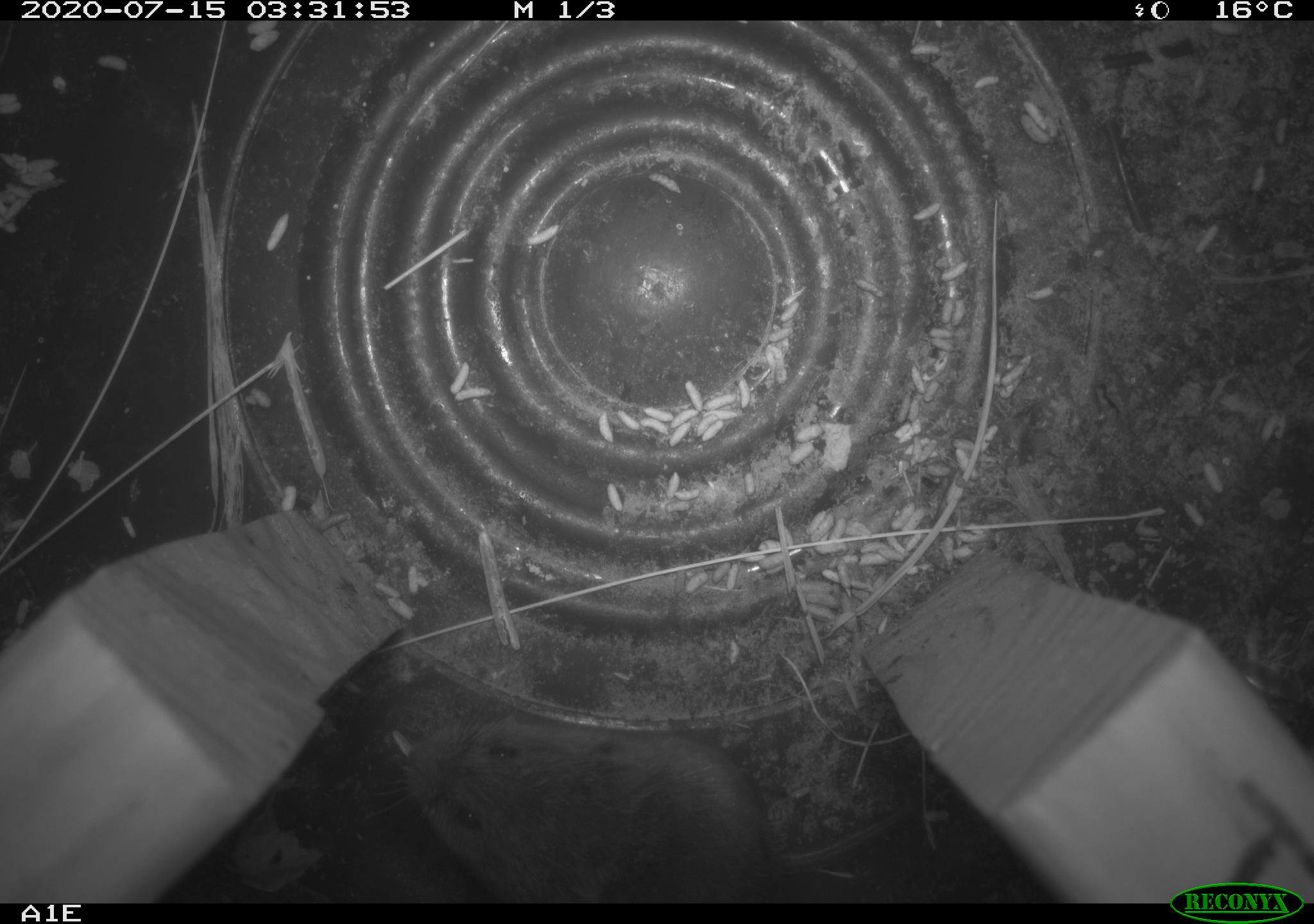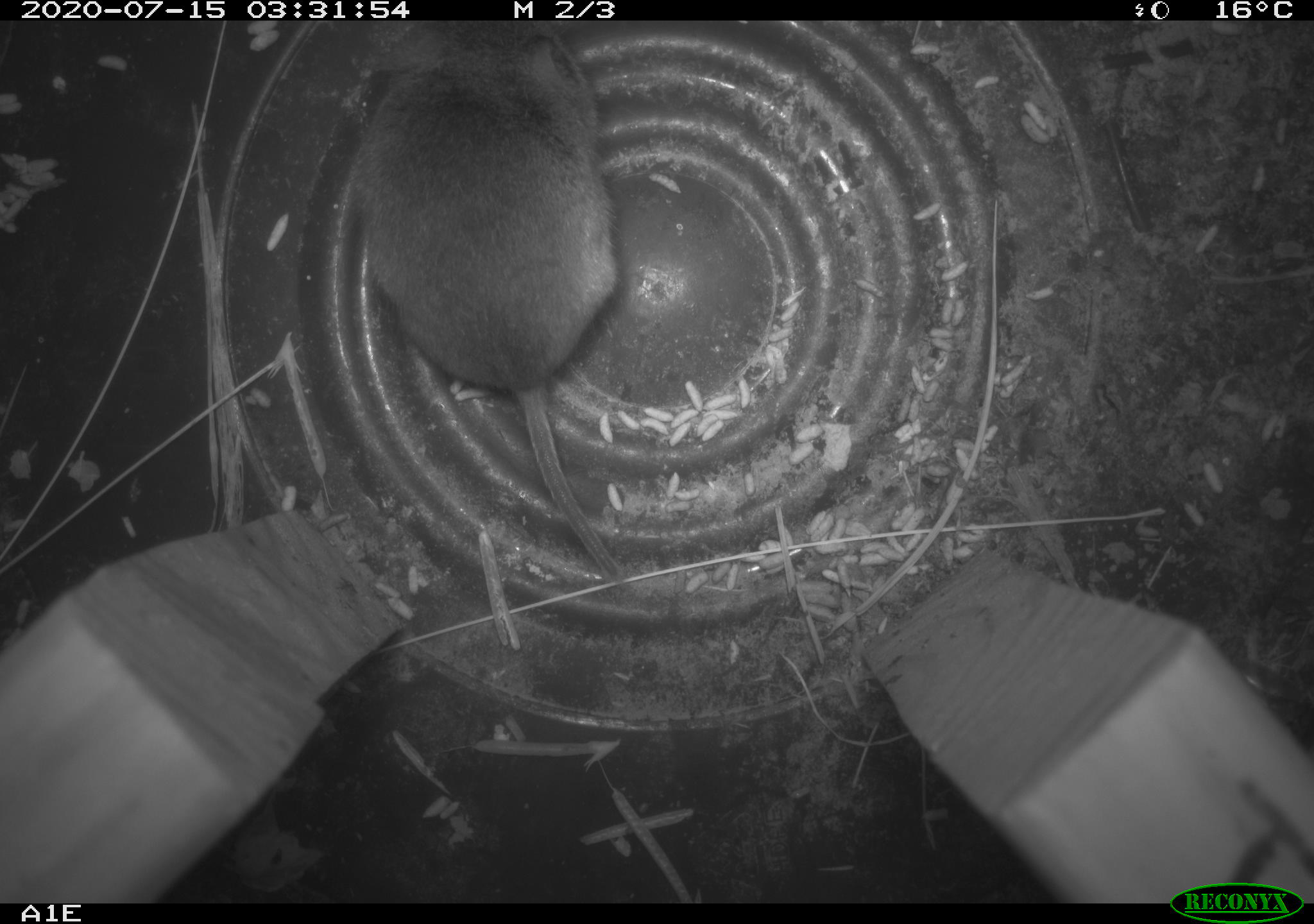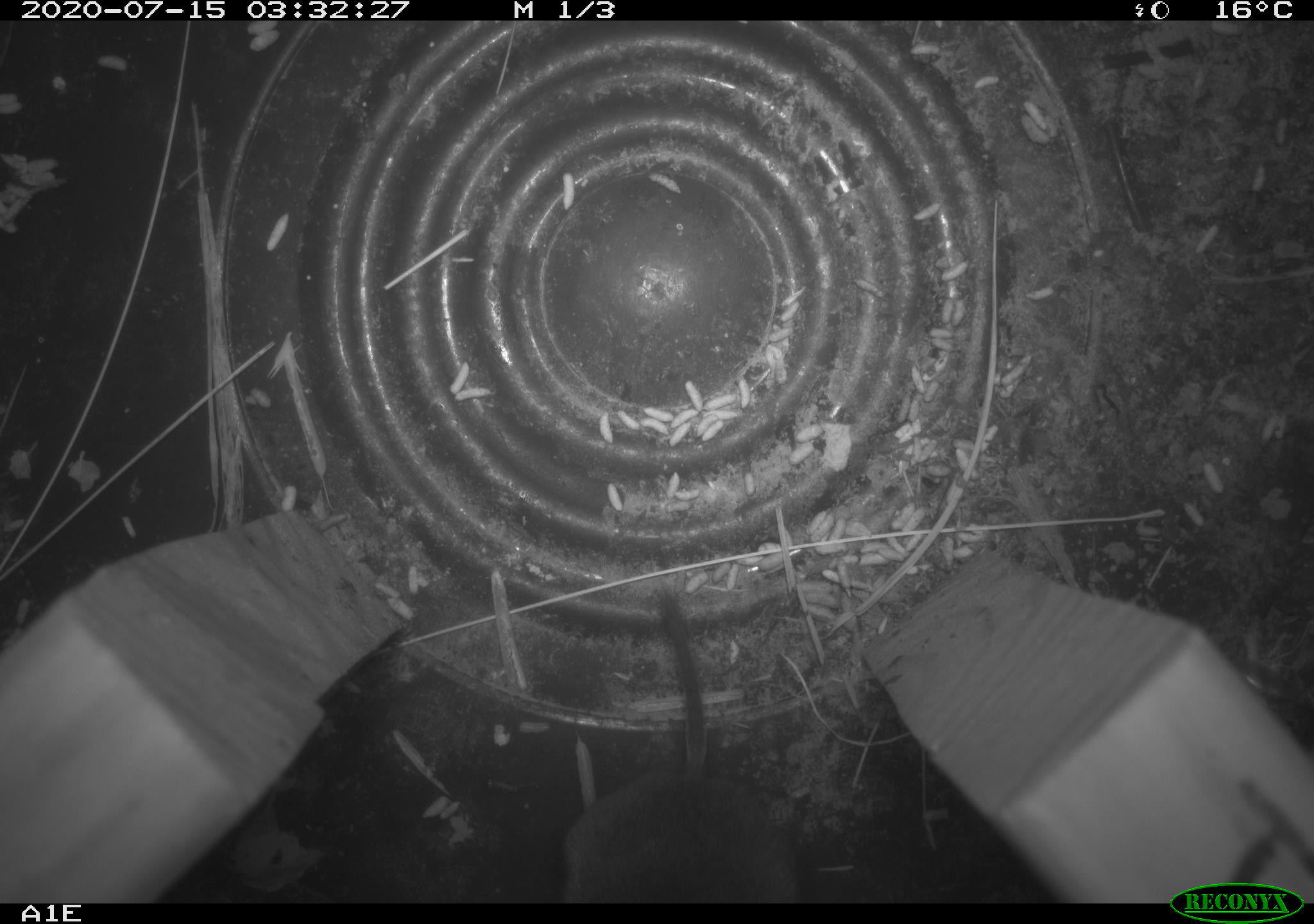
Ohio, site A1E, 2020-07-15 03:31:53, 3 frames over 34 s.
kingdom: Animalia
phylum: Chordata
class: Mammalia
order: Rodentia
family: Cricetidae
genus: Microtus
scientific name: Microtus pennsylvanicus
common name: meadow vole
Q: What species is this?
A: Meadow vole (Microtus pennsylvanicus).